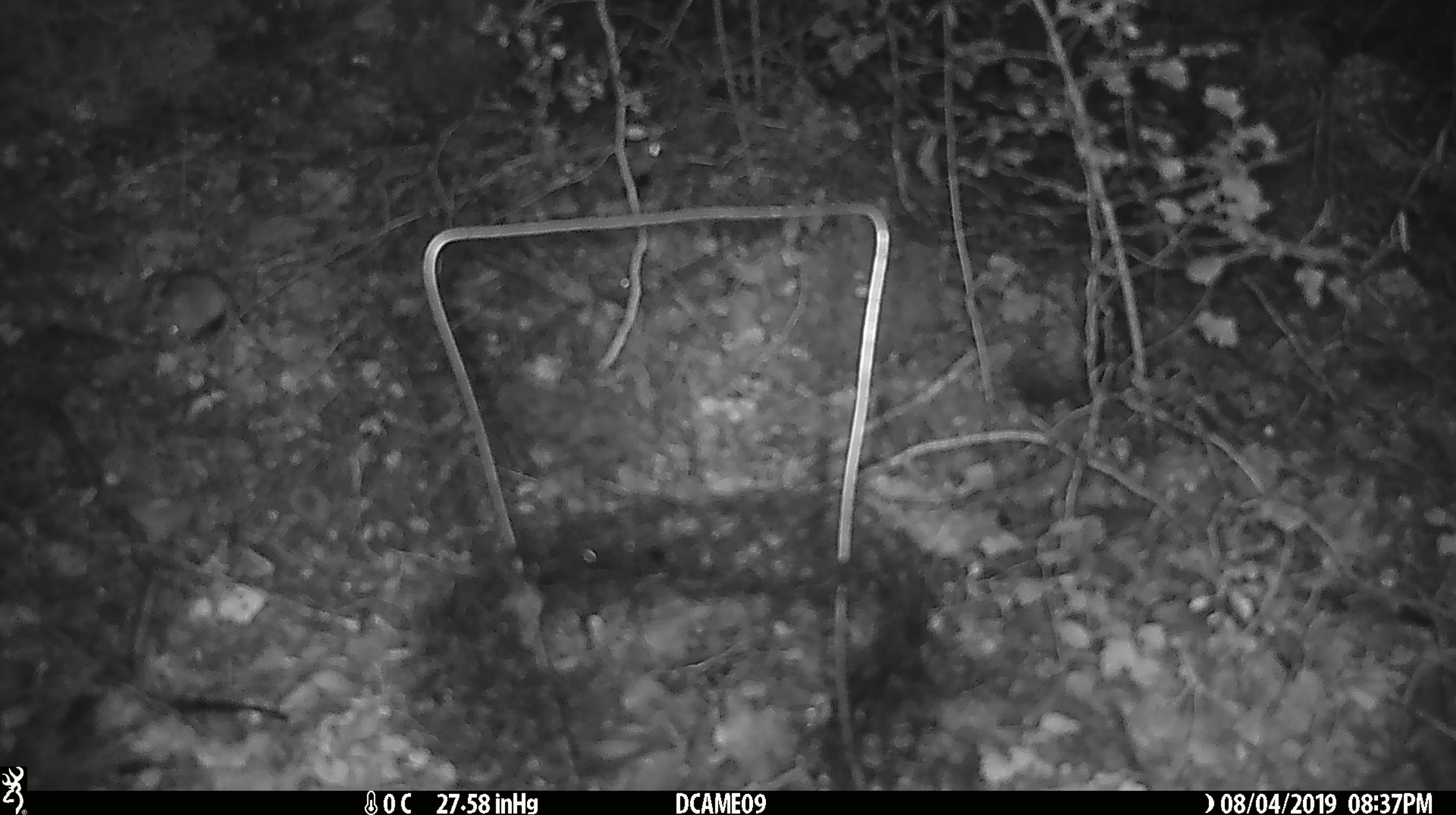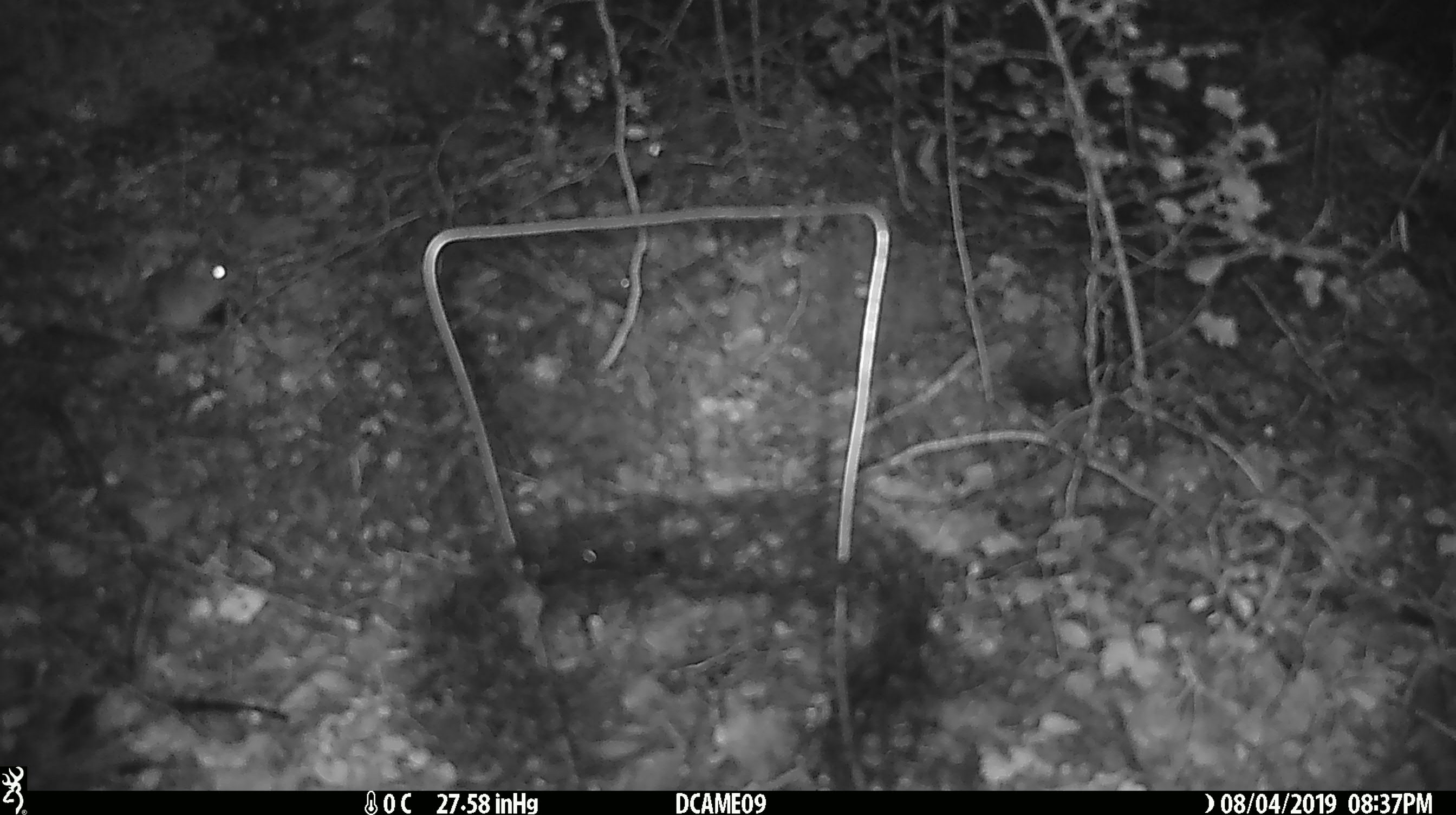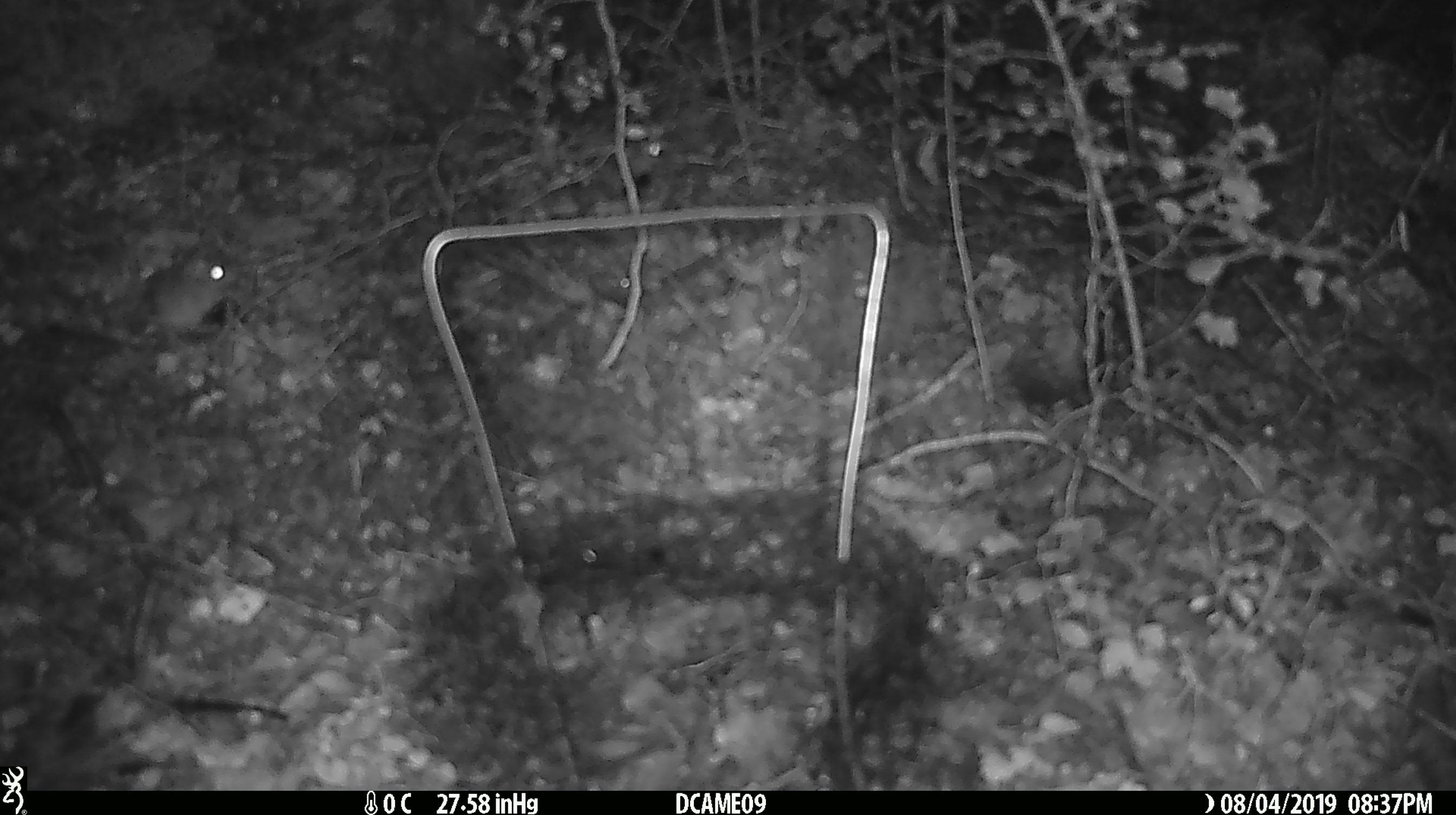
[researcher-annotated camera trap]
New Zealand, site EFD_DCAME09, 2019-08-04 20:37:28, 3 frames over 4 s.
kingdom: Animalia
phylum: Chordata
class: Mammalia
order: Rodentia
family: Muridae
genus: Mus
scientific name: Mus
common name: mouse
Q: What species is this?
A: Mouse (Mus).